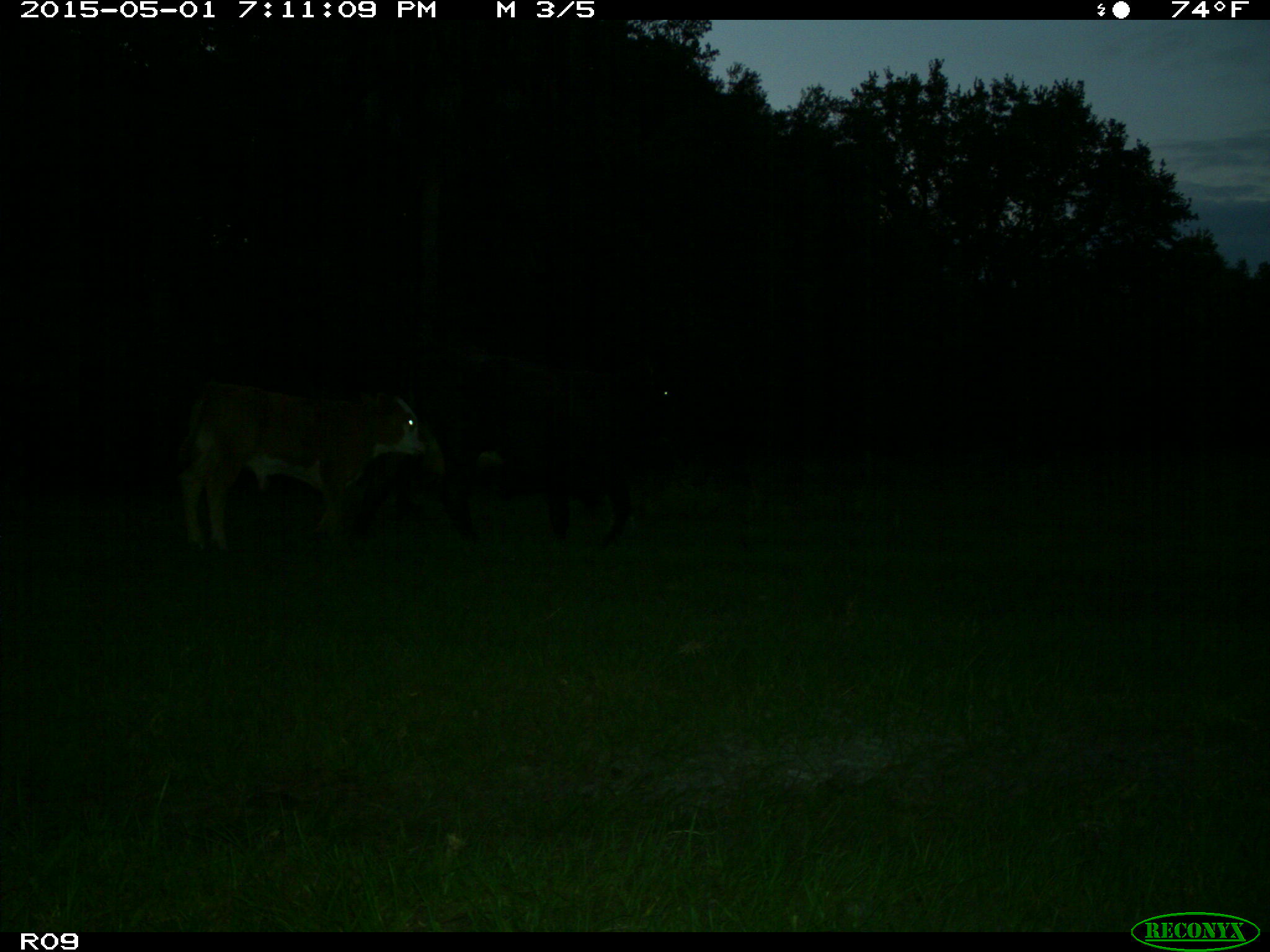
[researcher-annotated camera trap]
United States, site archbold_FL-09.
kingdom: Animalia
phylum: Chordata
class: Mammalia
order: Artiodactyla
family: Bovidae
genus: Bos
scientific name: Bos taurus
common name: domestic cow